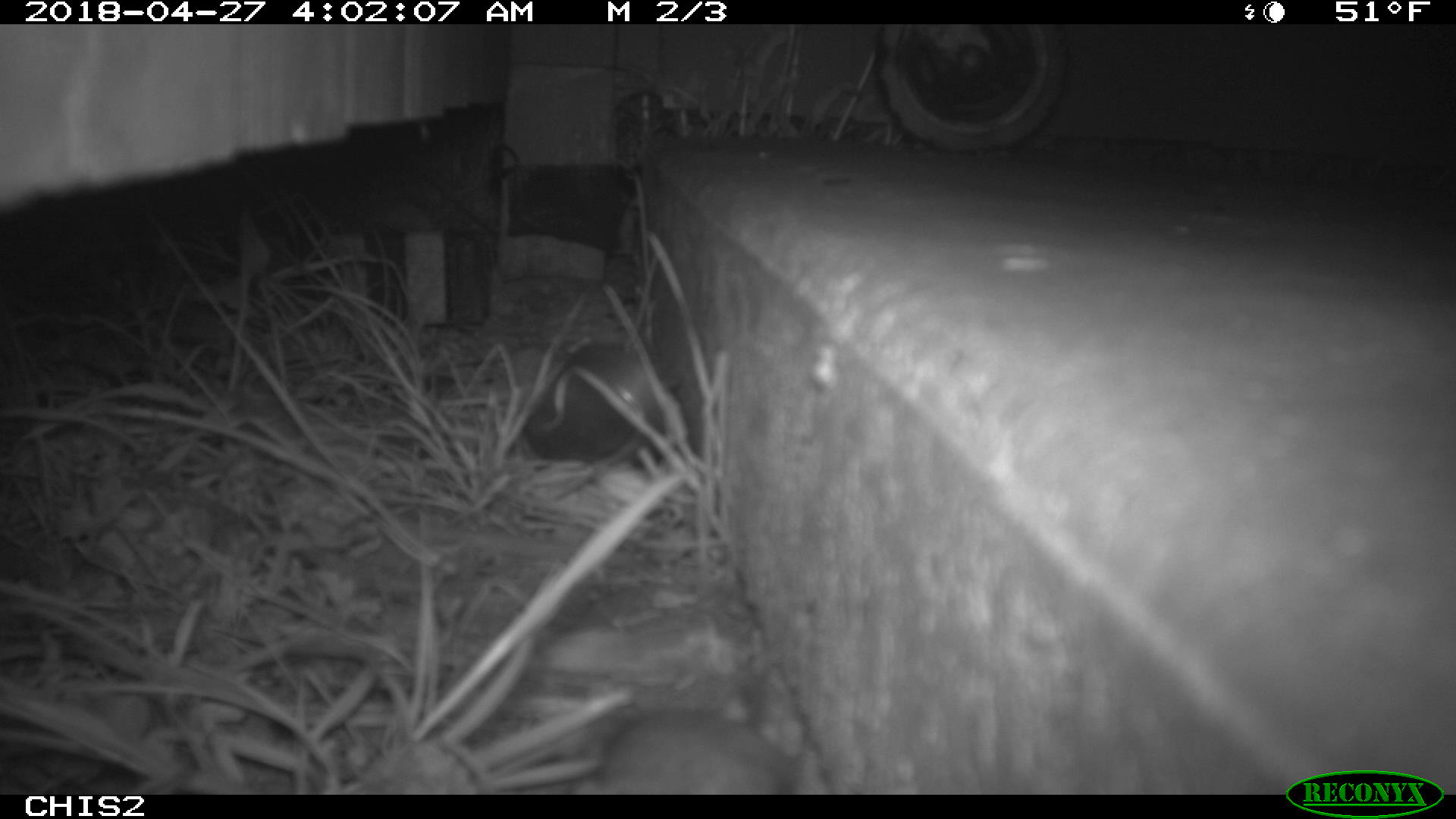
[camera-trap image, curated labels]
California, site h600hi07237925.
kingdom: Animalia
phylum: Chordata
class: Mammalia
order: Rodentia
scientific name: Rodentia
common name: rodent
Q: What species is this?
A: Rodent (Rodentia).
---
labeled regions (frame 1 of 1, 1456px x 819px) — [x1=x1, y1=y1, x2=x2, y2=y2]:
rodent: [x1=604, y1=708, x2=802, y2=792]